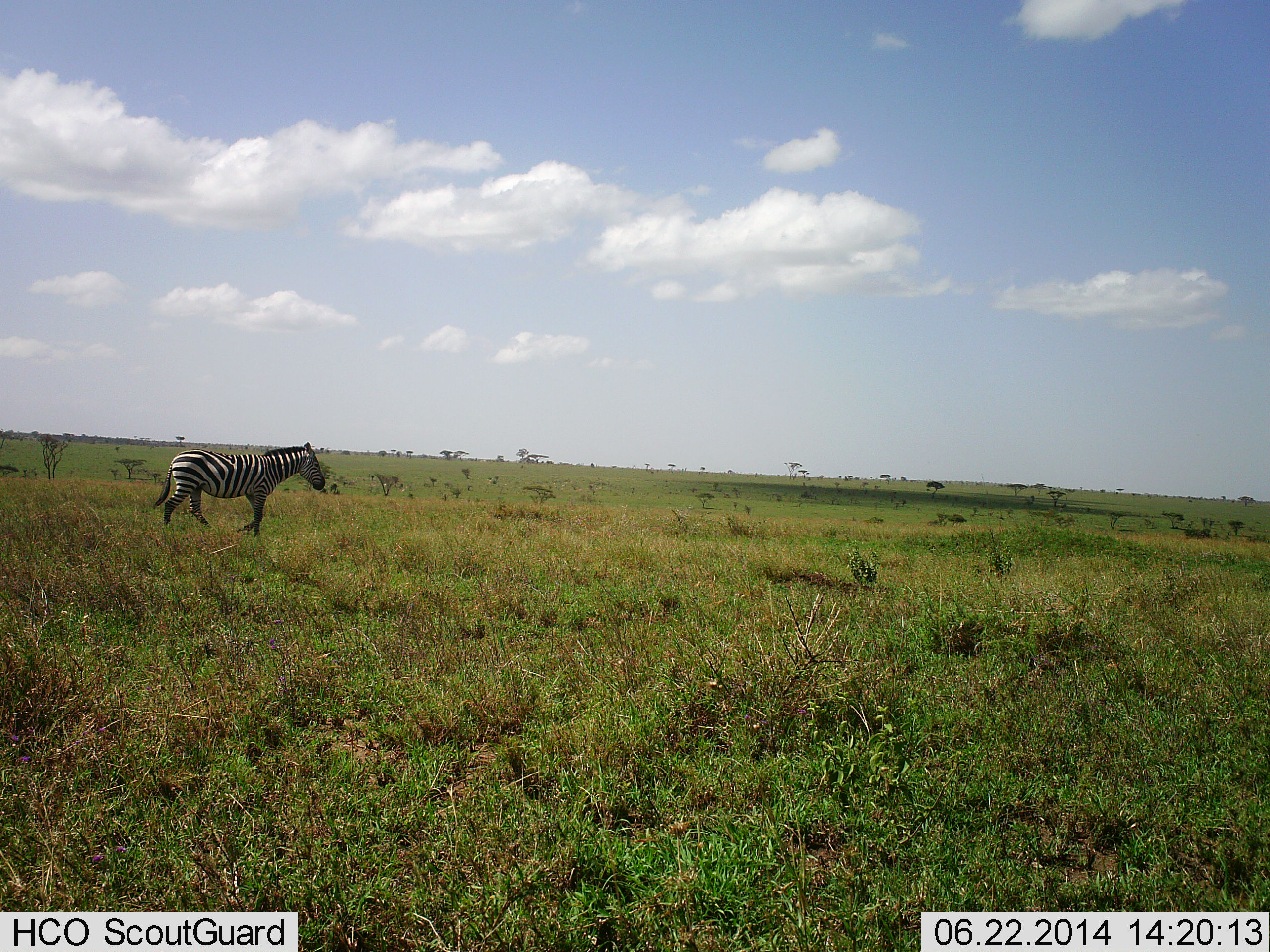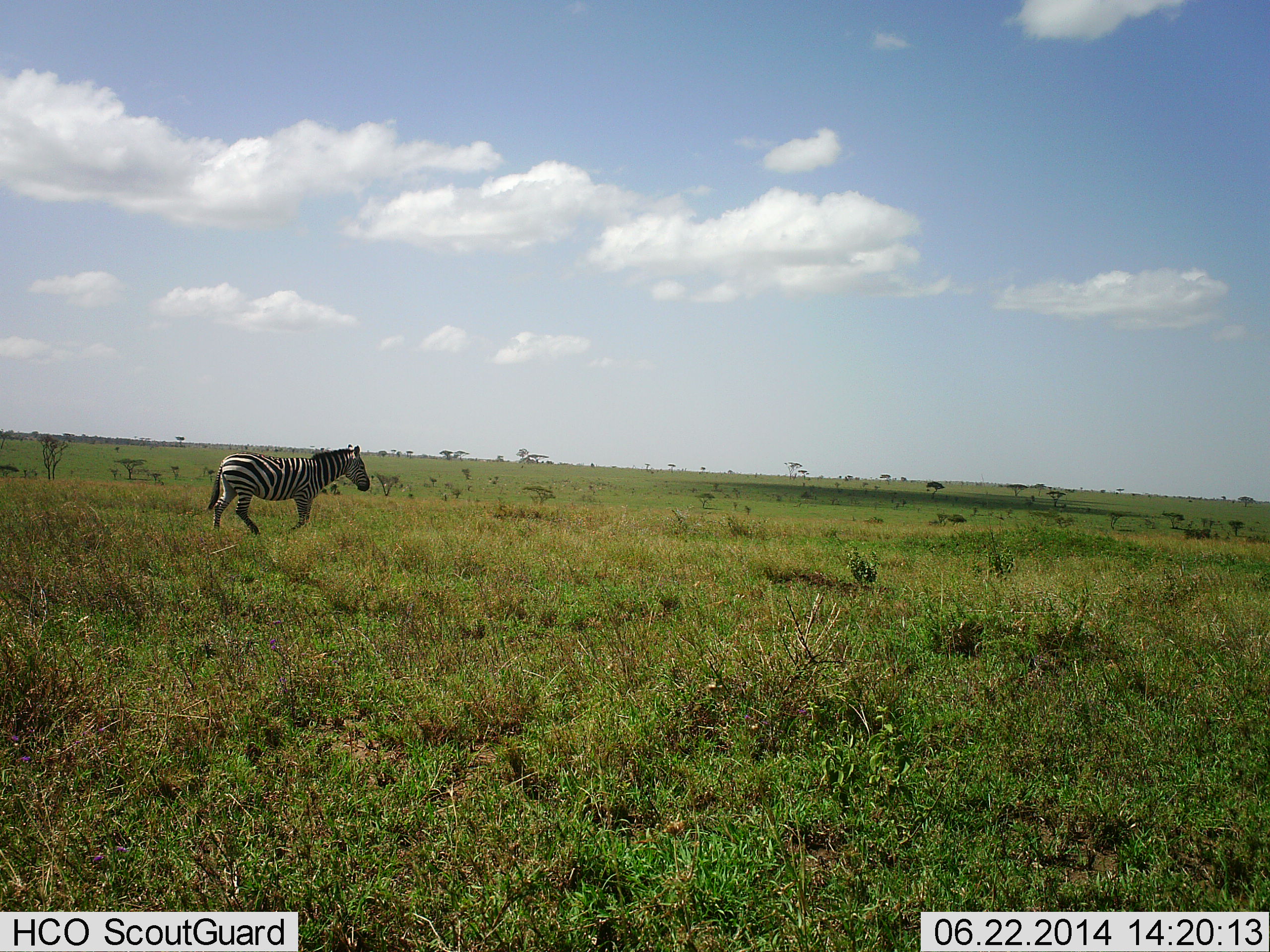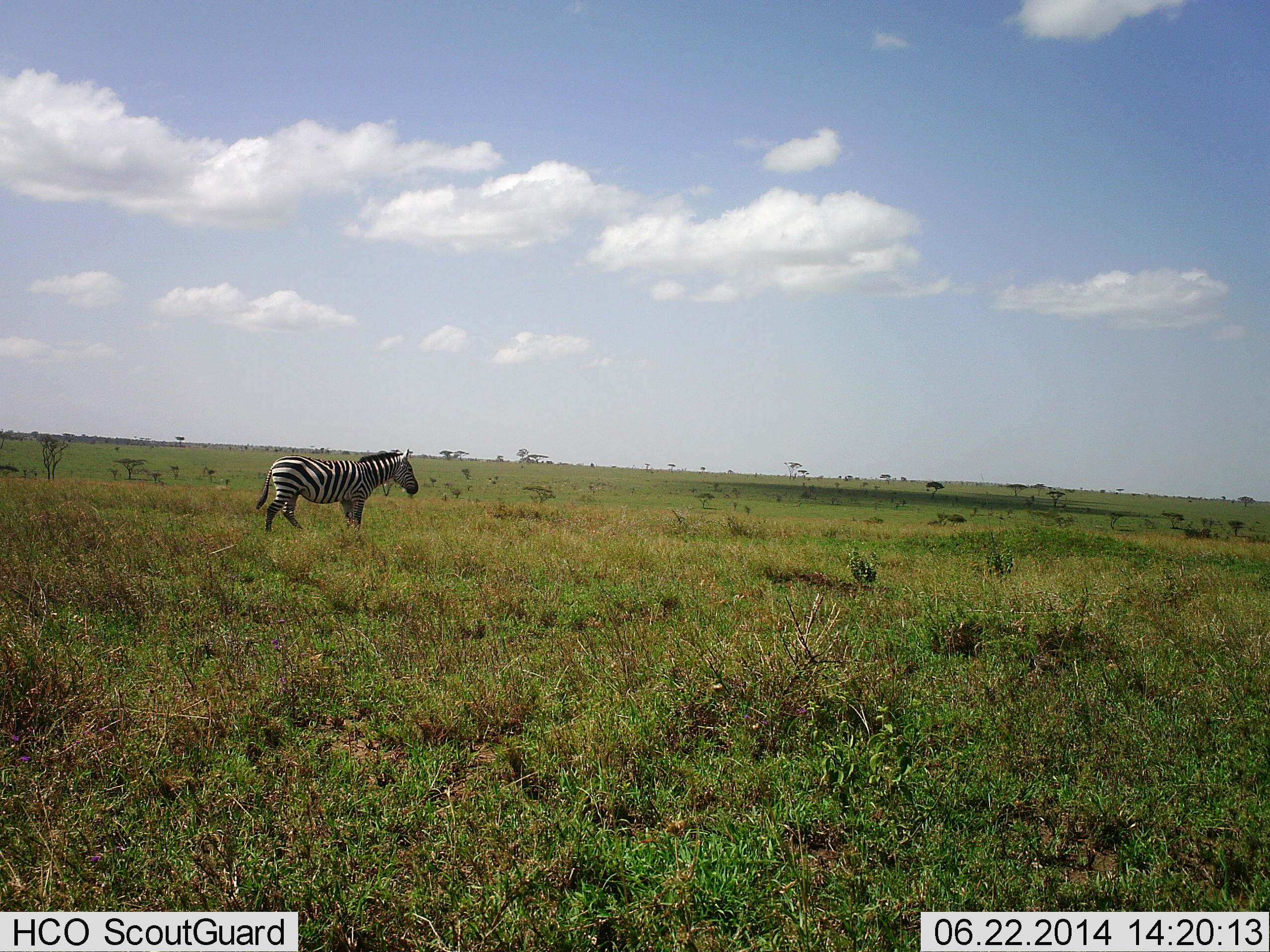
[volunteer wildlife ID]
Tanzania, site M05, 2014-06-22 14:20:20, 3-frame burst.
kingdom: Animalia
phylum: Chordata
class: Mammalia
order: Perissodactyla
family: Equidae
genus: Equus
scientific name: Equus quagga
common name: plains zebra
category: zebra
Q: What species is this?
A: Zebra (plains zebra) (Equus quagga).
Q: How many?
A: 1.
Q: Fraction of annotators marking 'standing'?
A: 10%.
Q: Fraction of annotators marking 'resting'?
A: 0%.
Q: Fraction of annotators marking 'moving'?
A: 100%.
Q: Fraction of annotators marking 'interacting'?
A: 0%.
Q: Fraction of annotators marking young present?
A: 0%.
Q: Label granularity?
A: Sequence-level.